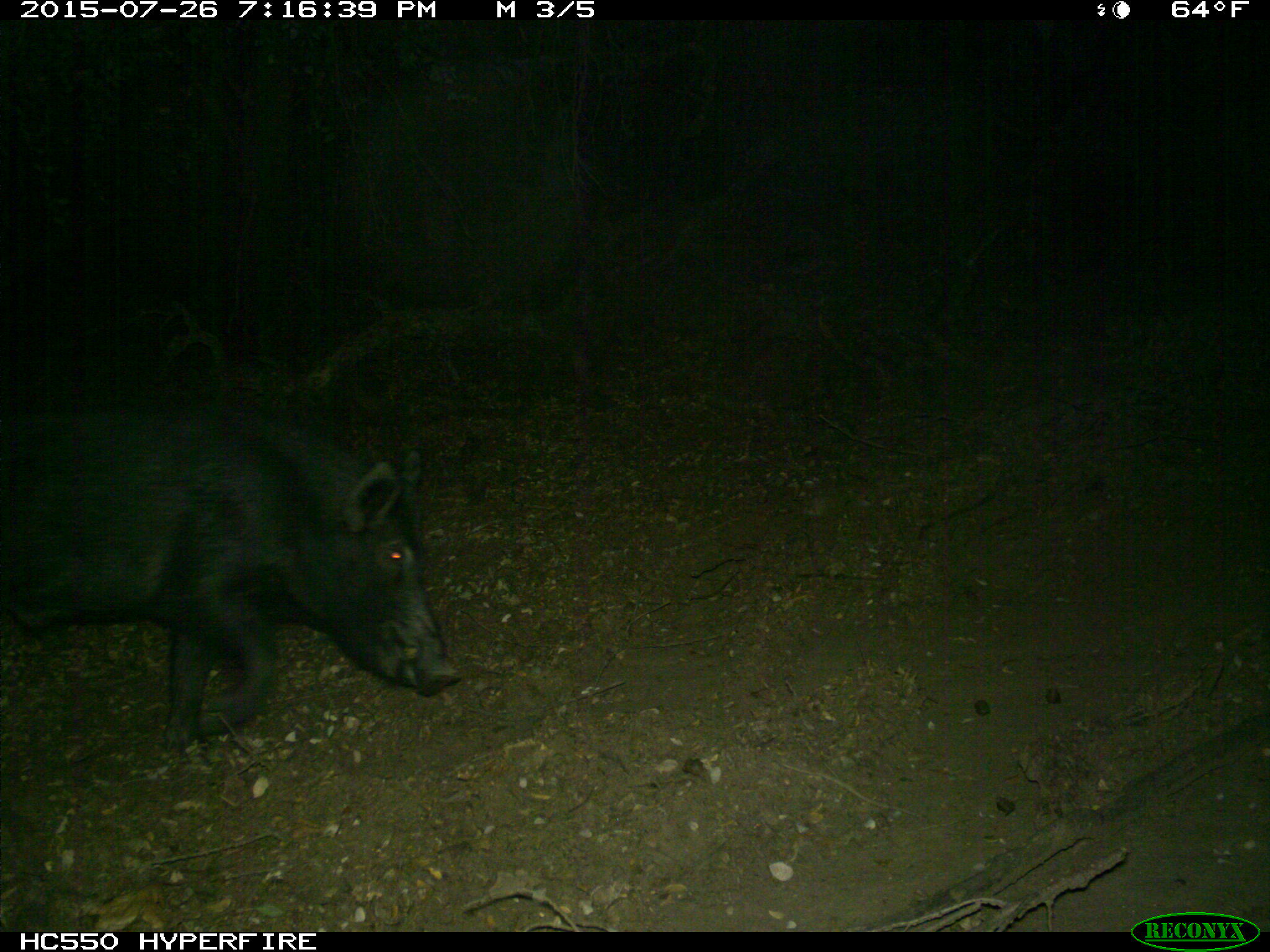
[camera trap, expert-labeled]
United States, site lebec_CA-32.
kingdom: Animalia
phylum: Chordata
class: Mammalia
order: Artiodactyla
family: Suidae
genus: Sus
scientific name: Sus scrofa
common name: wild boar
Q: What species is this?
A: Sus scrofa (wild boar).